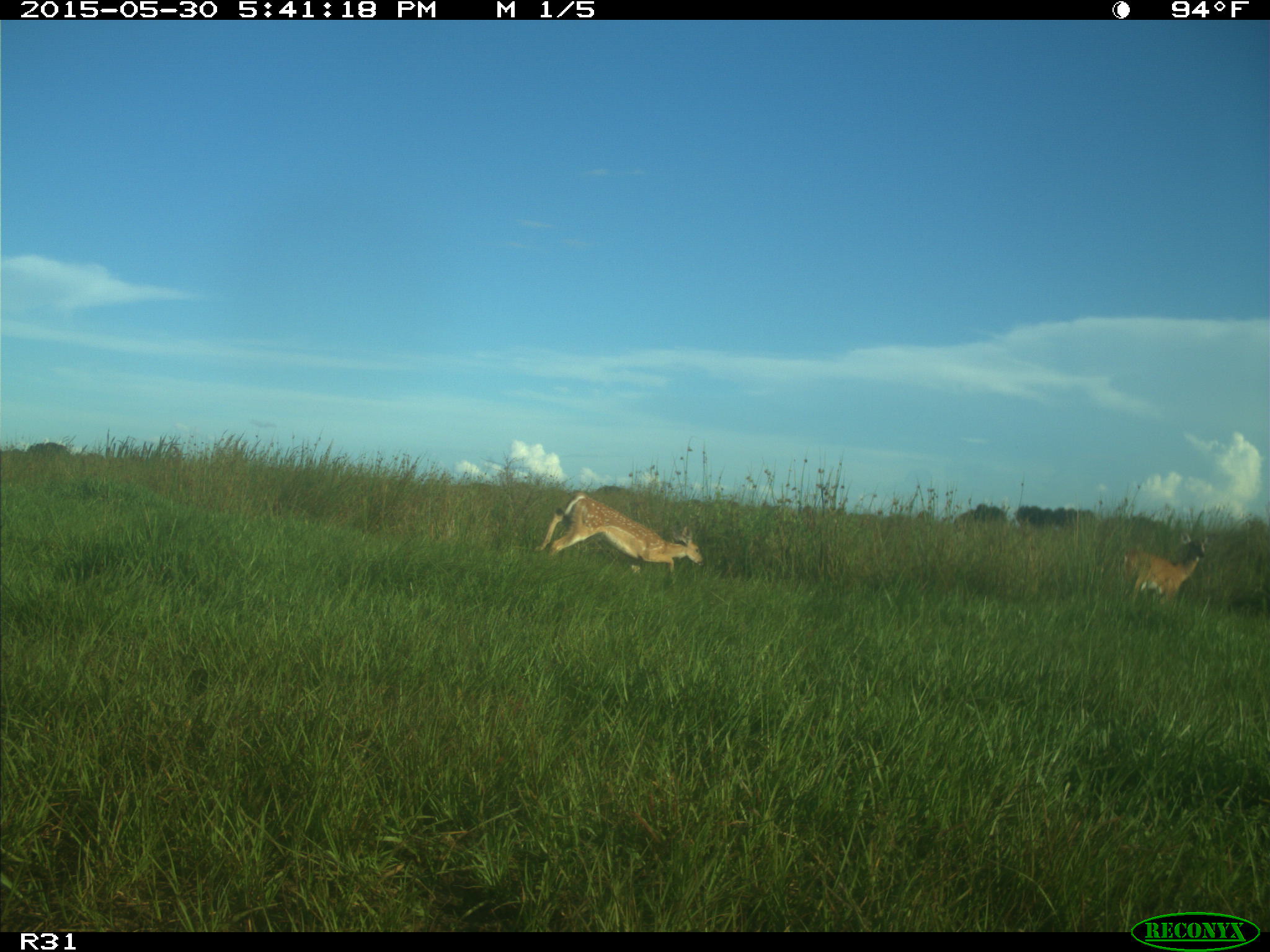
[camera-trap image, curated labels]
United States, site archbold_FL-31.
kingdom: Animalia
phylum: Chordata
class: Mammalia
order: Artiodactyla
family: Cervidae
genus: Odocoileus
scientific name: Odocoileus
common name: deer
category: unidentified deer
Unidentified deer (deer) (Odocoileus).